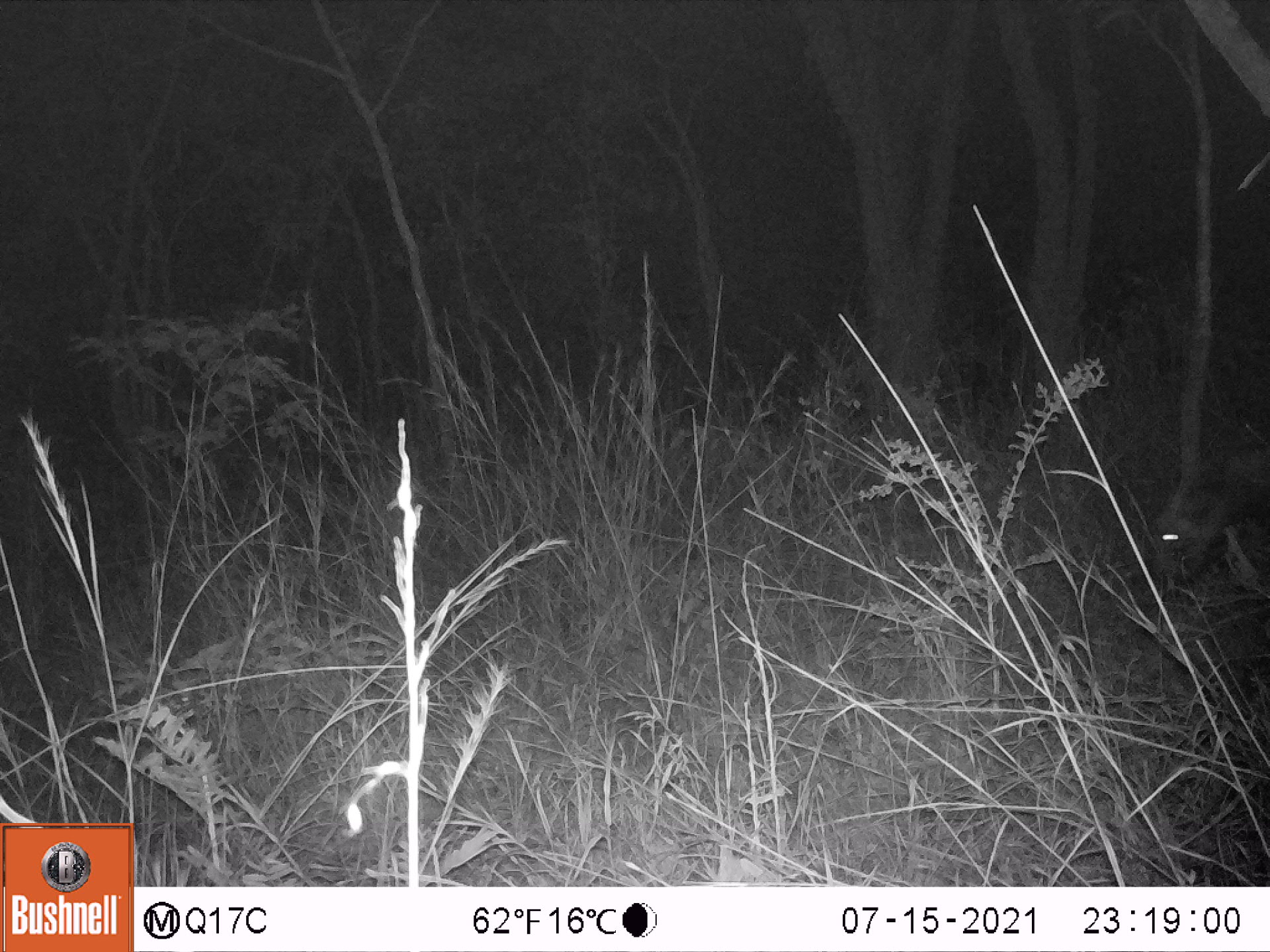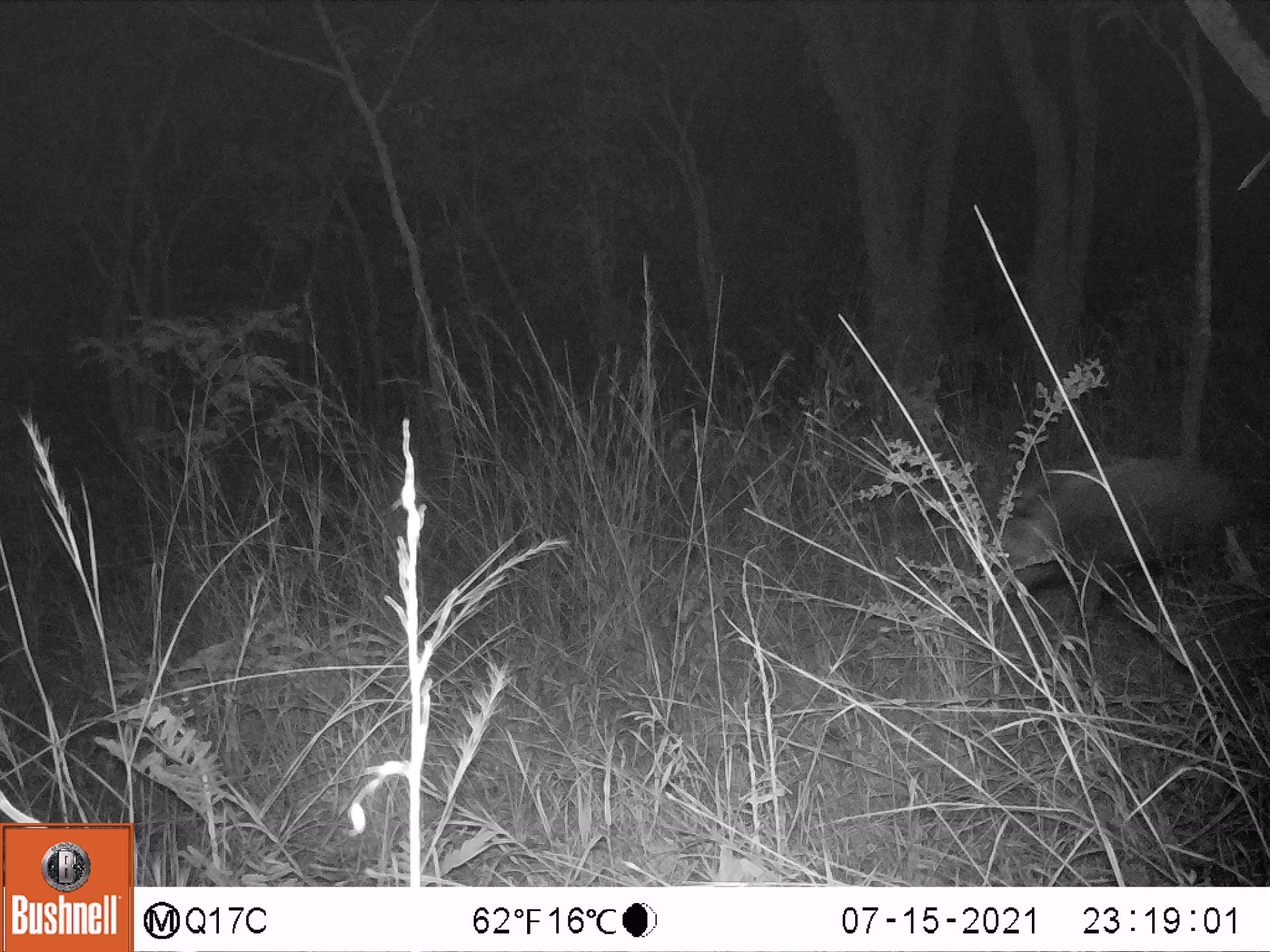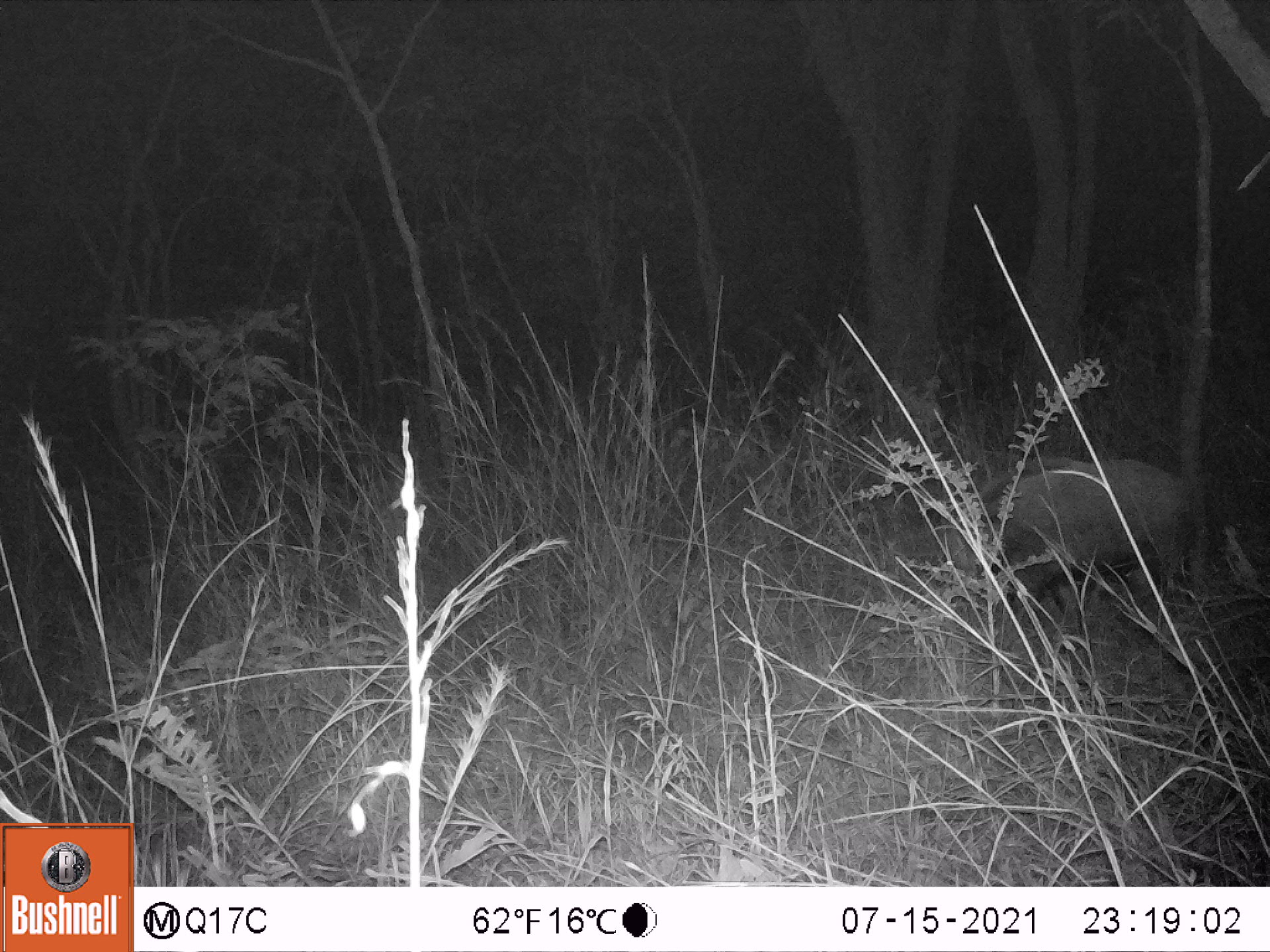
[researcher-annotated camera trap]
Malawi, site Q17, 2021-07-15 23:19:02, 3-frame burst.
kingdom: Animalia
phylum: Chordata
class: Mammalia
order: Artiodactyla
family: Suidae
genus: Potamochoerus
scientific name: Potamochoerus larvatus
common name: bushpig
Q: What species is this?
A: Bushpig (Potamochoerus larvatus).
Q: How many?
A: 1.